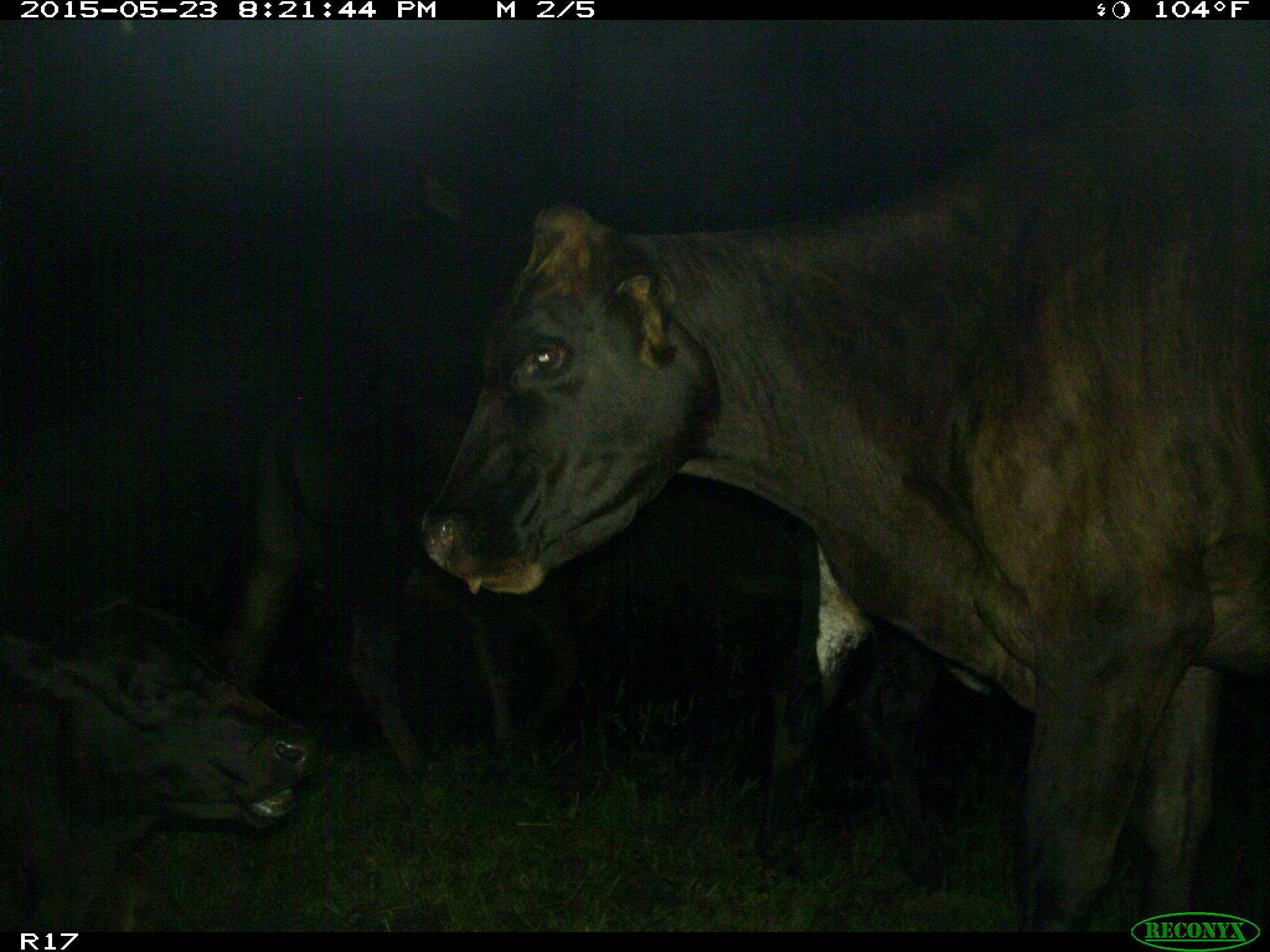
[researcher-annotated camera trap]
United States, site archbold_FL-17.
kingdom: Animalia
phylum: Chordata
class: Mammalia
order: Artiodactyla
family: Bovidae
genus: Bos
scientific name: Bos taurus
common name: domestic cow